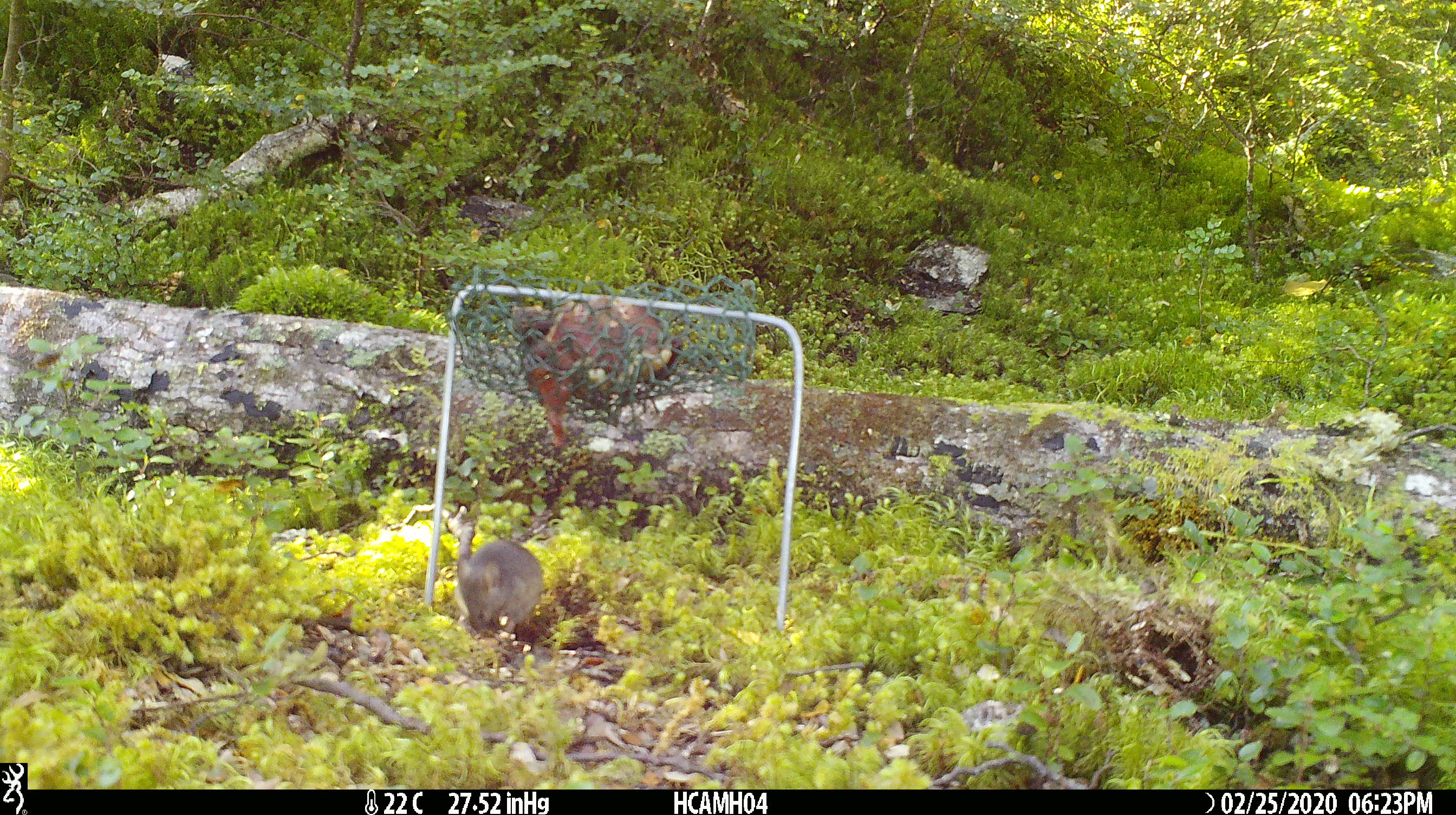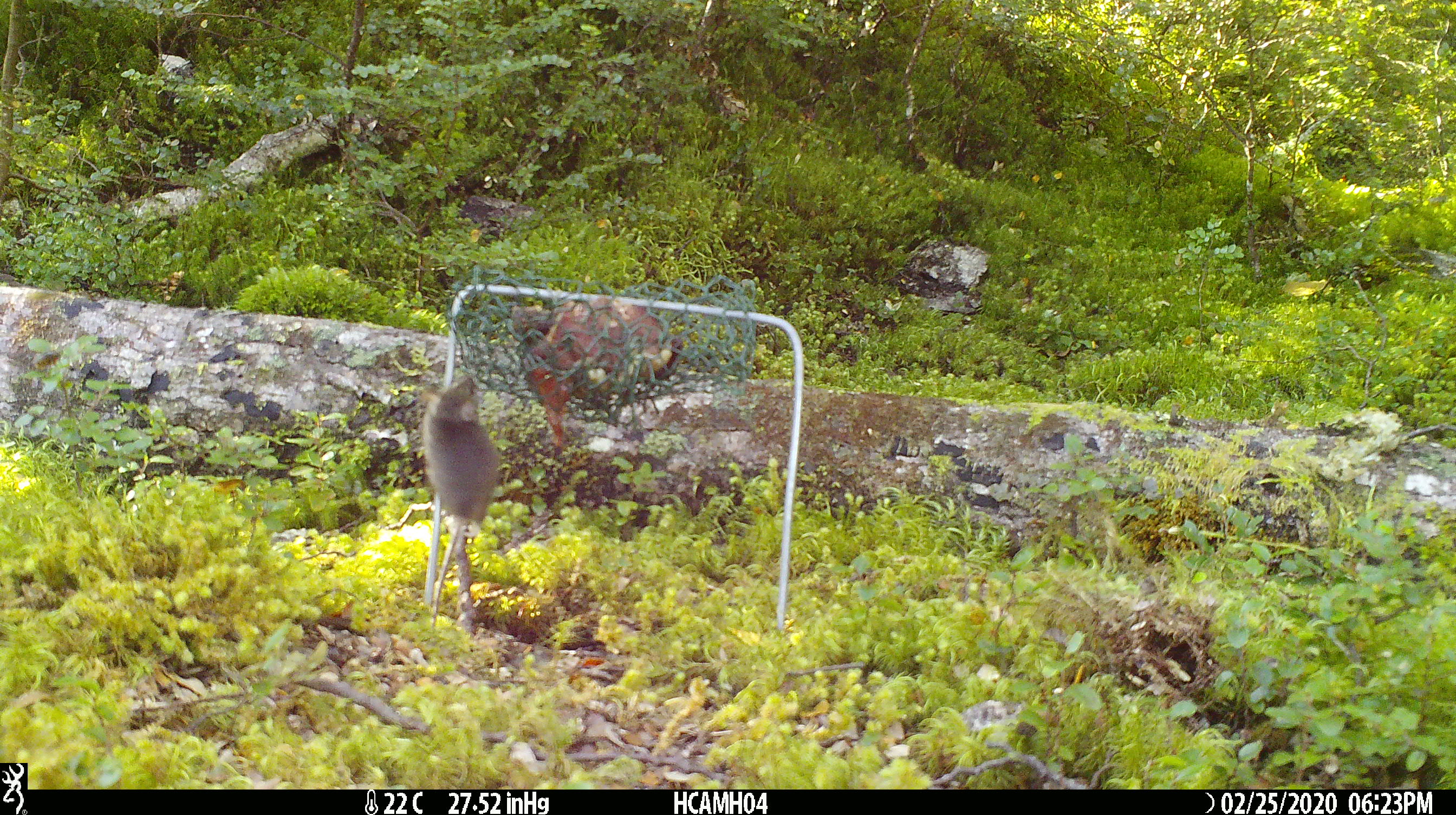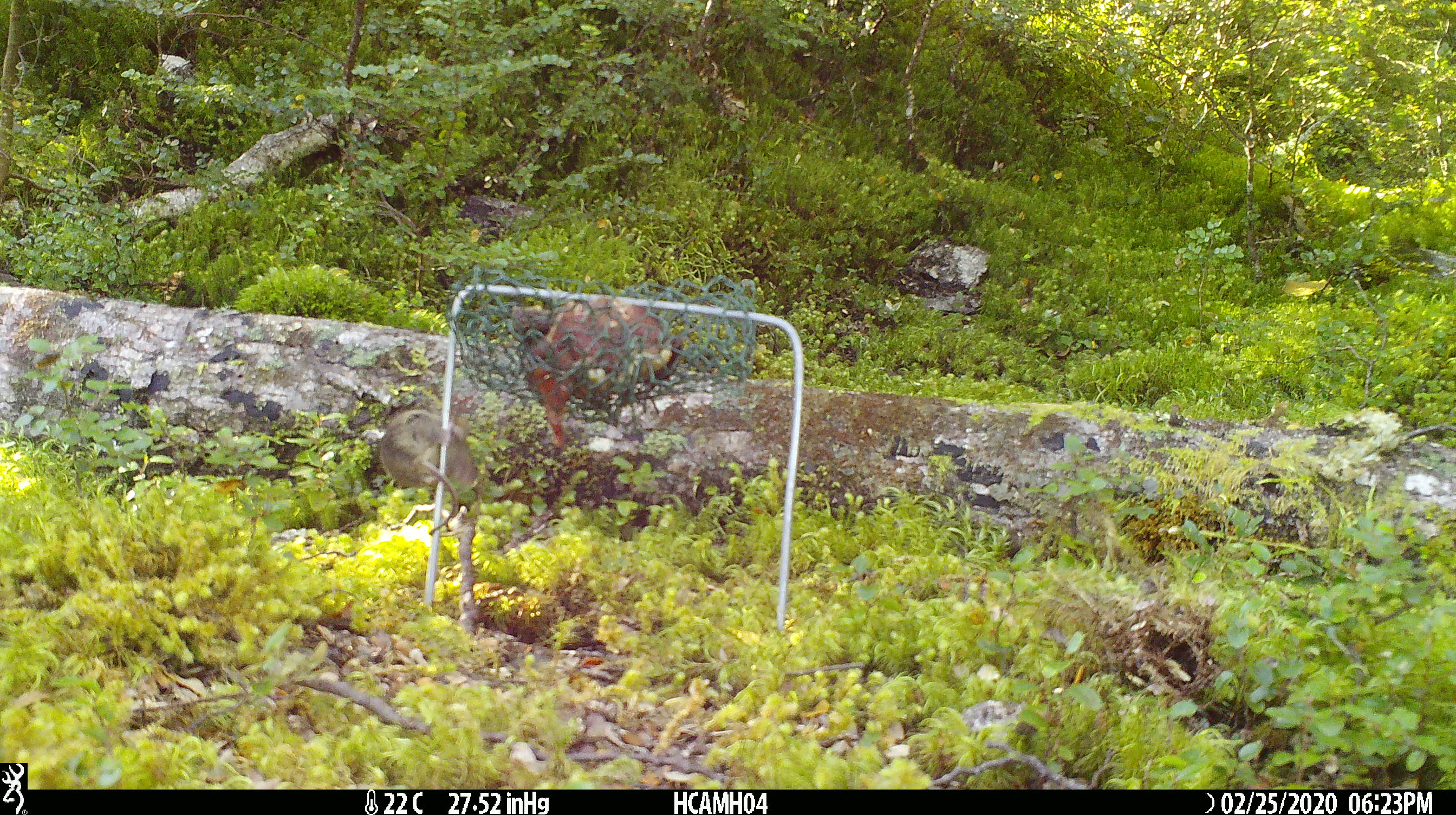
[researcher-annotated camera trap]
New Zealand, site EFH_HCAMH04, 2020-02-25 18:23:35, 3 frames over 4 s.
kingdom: Animalia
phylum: Chordata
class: Mammalia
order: Rodentia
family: Muridae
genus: Mus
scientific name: Mus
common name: mouse